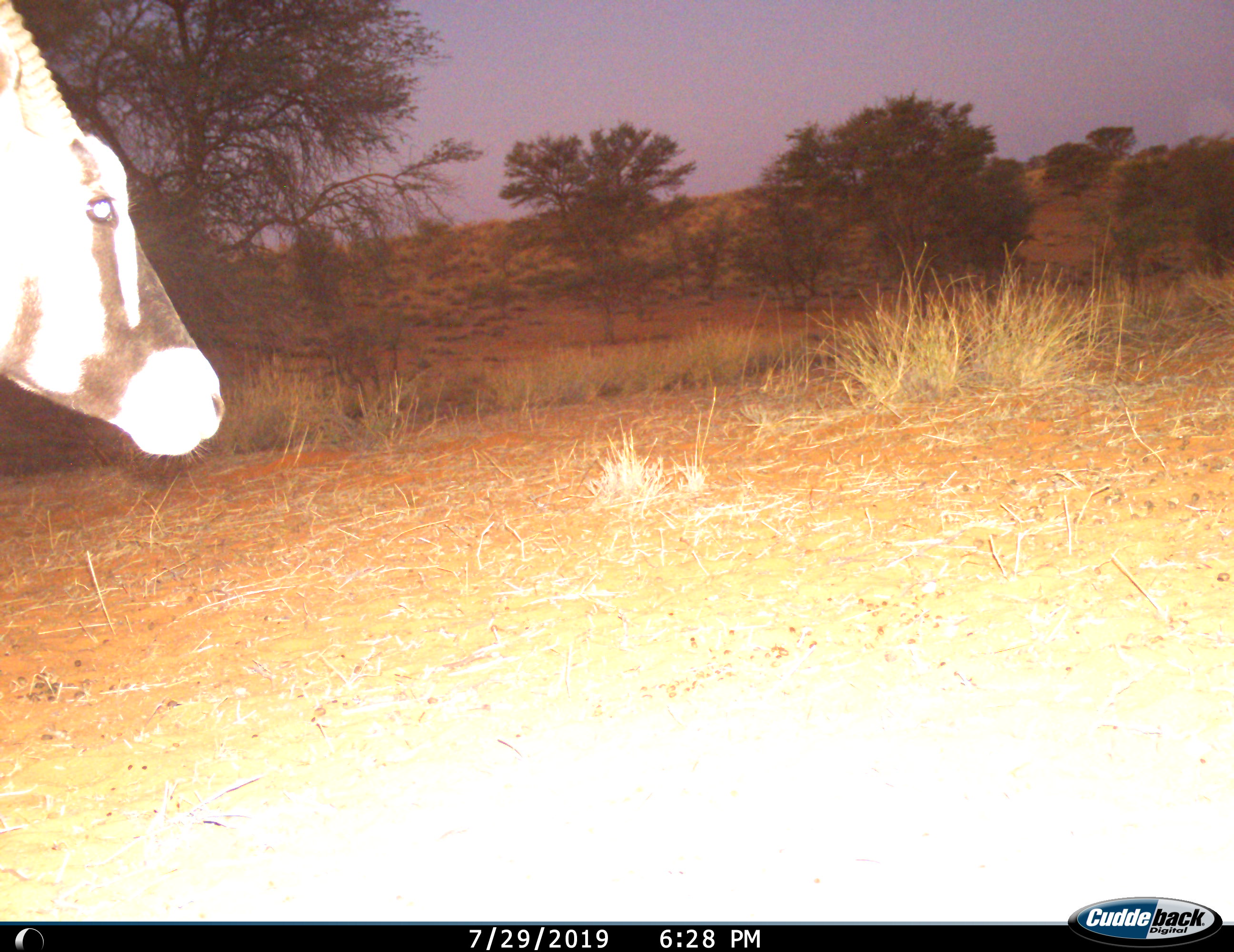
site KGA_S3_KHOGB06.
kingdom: Animalia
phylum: Chordata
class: Mammalia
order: Artiodactyla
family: Bovidae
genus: Oryx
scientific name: Oryx gazella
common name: gemsbok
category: oryx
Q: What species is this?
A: Oryx (gemsbok) (Oryx gazella).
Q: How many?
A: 1.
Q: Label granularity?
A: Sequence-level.